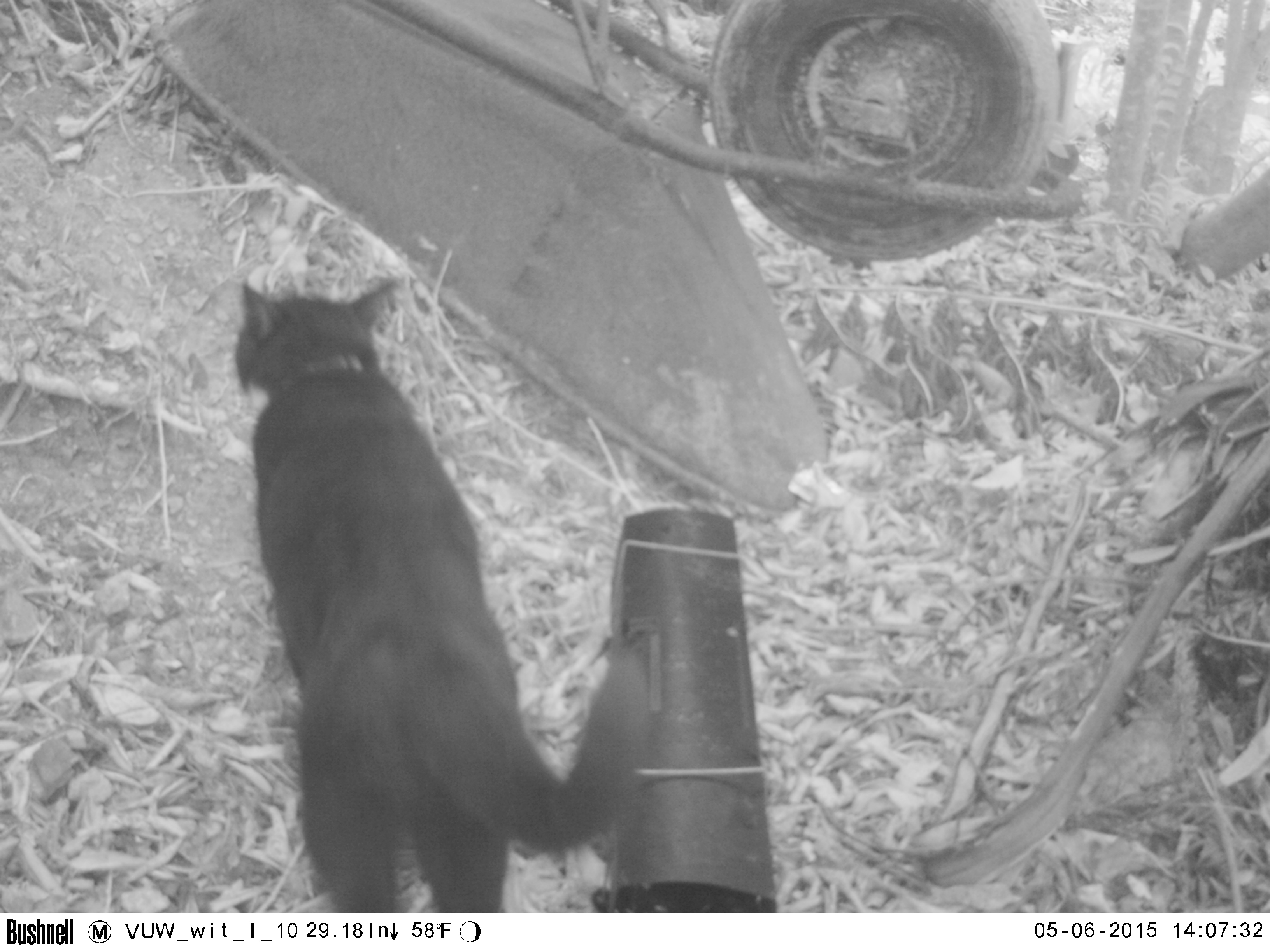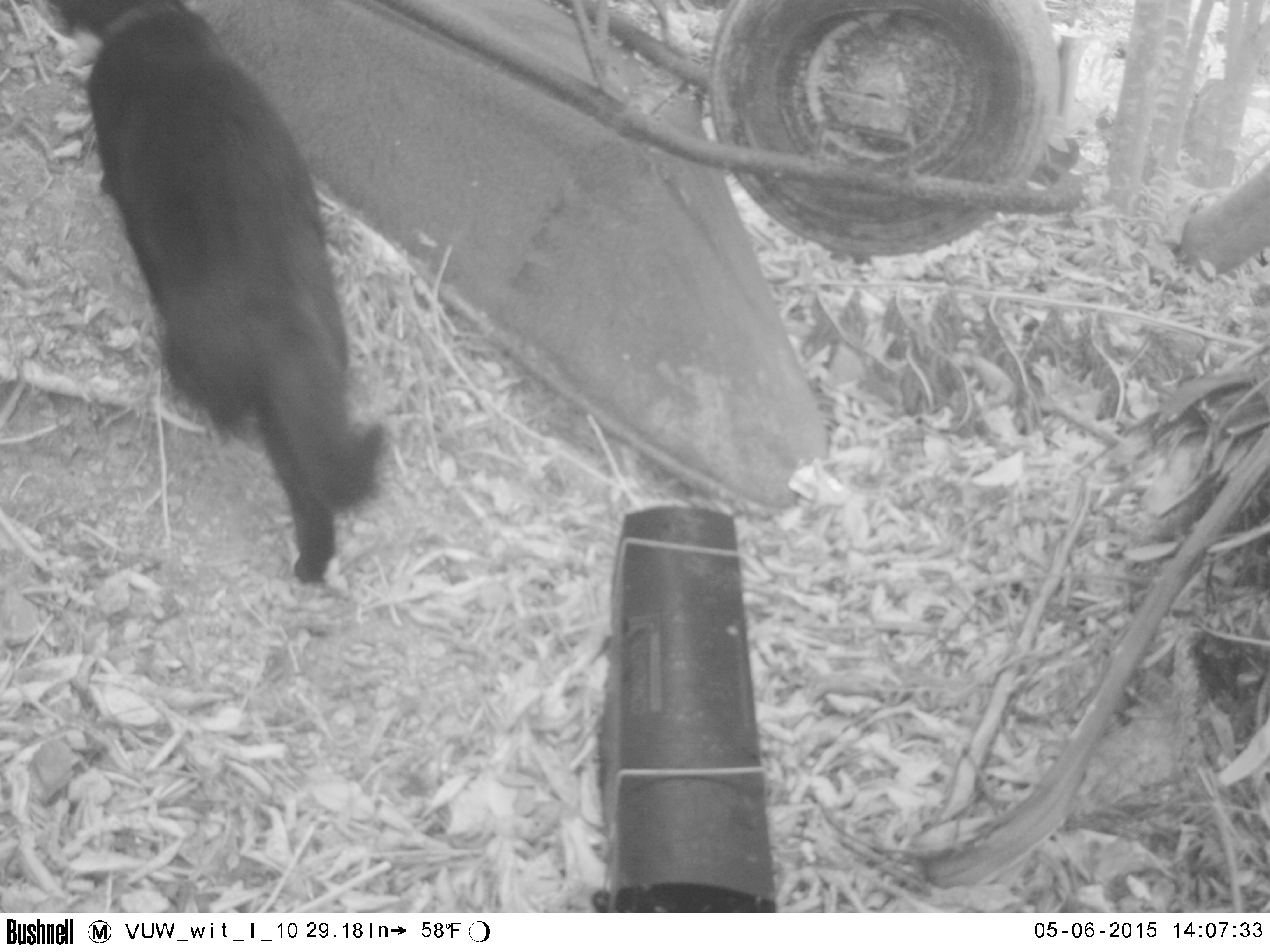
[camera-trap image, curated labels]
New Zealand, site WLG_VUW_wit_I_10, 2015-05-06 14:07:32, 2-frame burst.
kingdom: Animalia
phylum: Chordata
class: Mammalia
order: Carnivora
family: Felidae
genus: Felis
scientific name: Felis catus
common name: domestic cat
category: cat